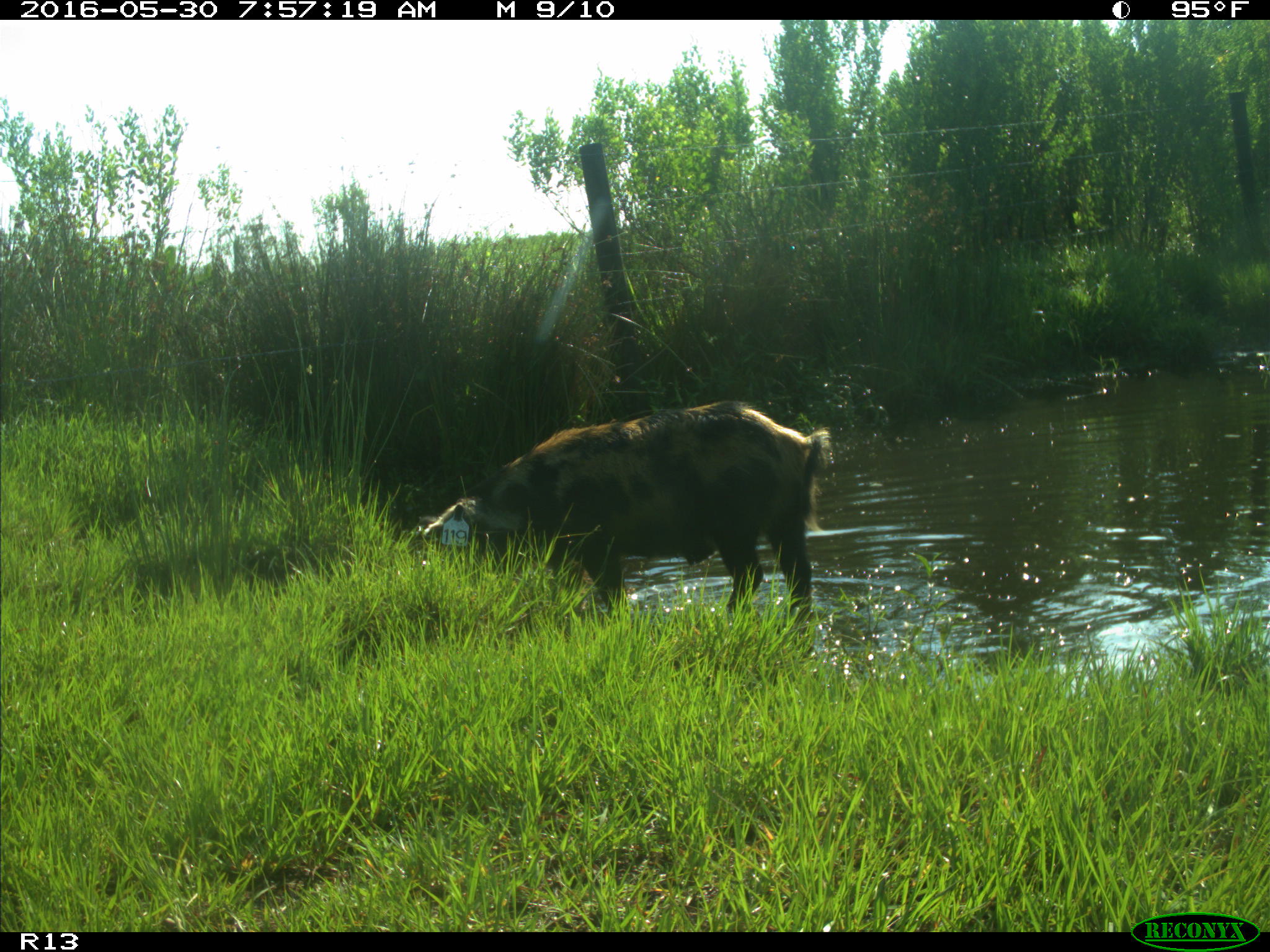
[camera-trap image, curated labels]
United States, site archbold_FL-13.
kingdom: Animalia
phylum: Chordata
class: Mammalia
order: Artiodactyla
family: Suidae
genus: Sus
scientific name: Sus scrofa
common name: wild boar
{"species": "Sus scrofa (wild boar)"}